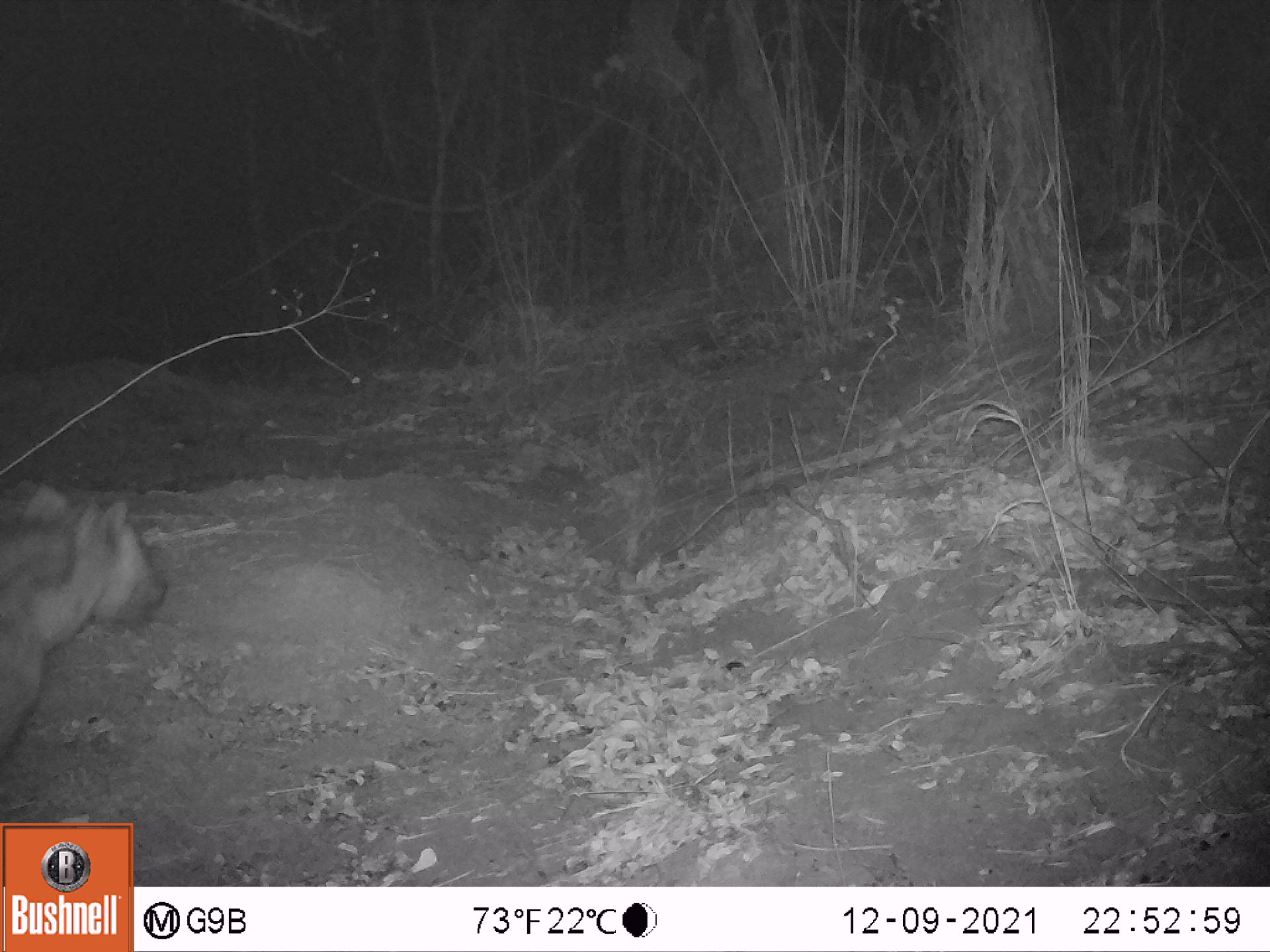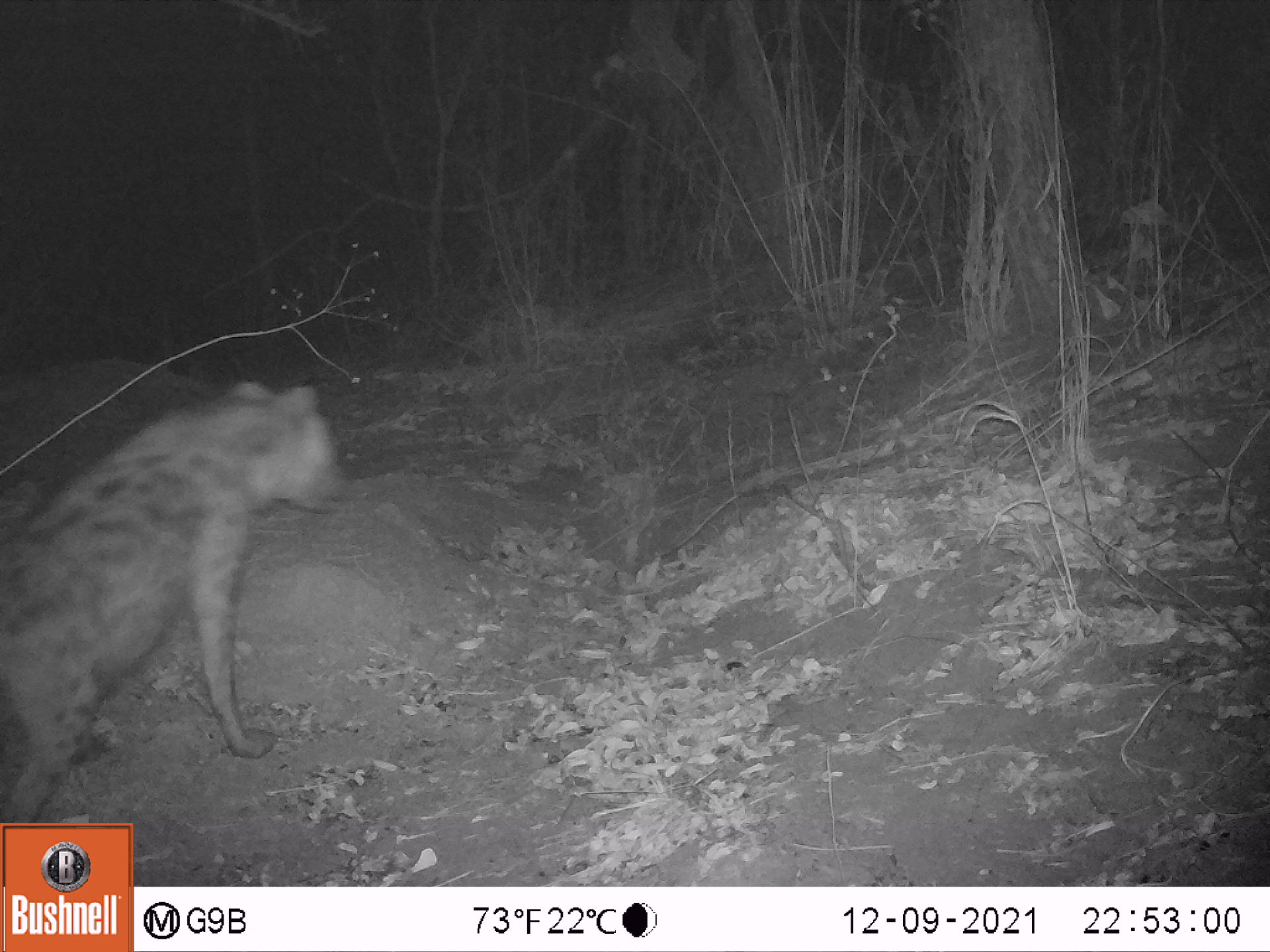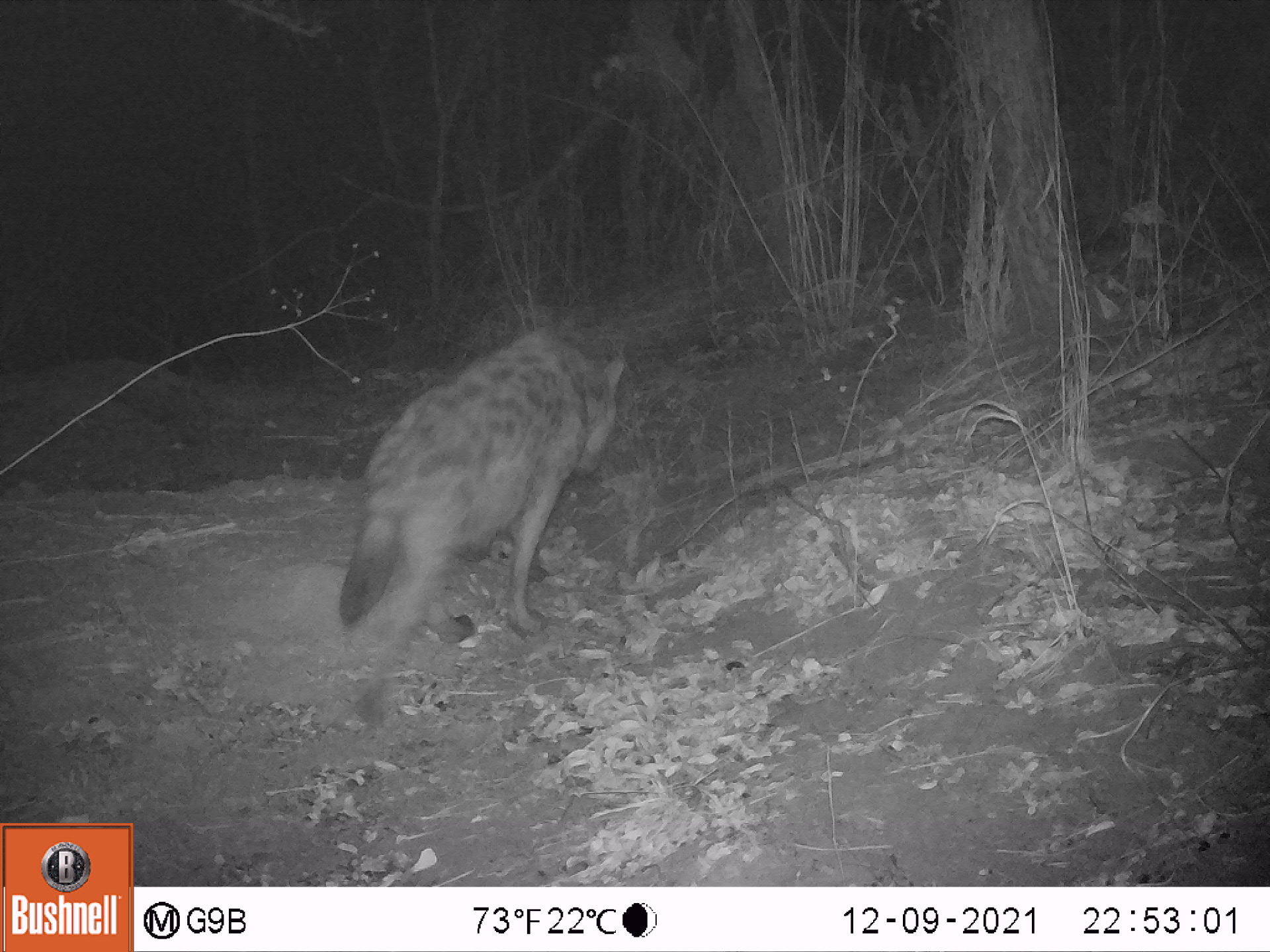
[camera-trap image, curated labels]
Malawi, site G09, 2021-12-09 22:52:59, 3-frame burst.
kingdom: Animalia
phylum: Chordata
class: Mammalia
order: Carnivora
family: Hyaenidae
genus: Crocuta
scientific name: Crocuta crocuta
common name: spotted hyena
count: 1